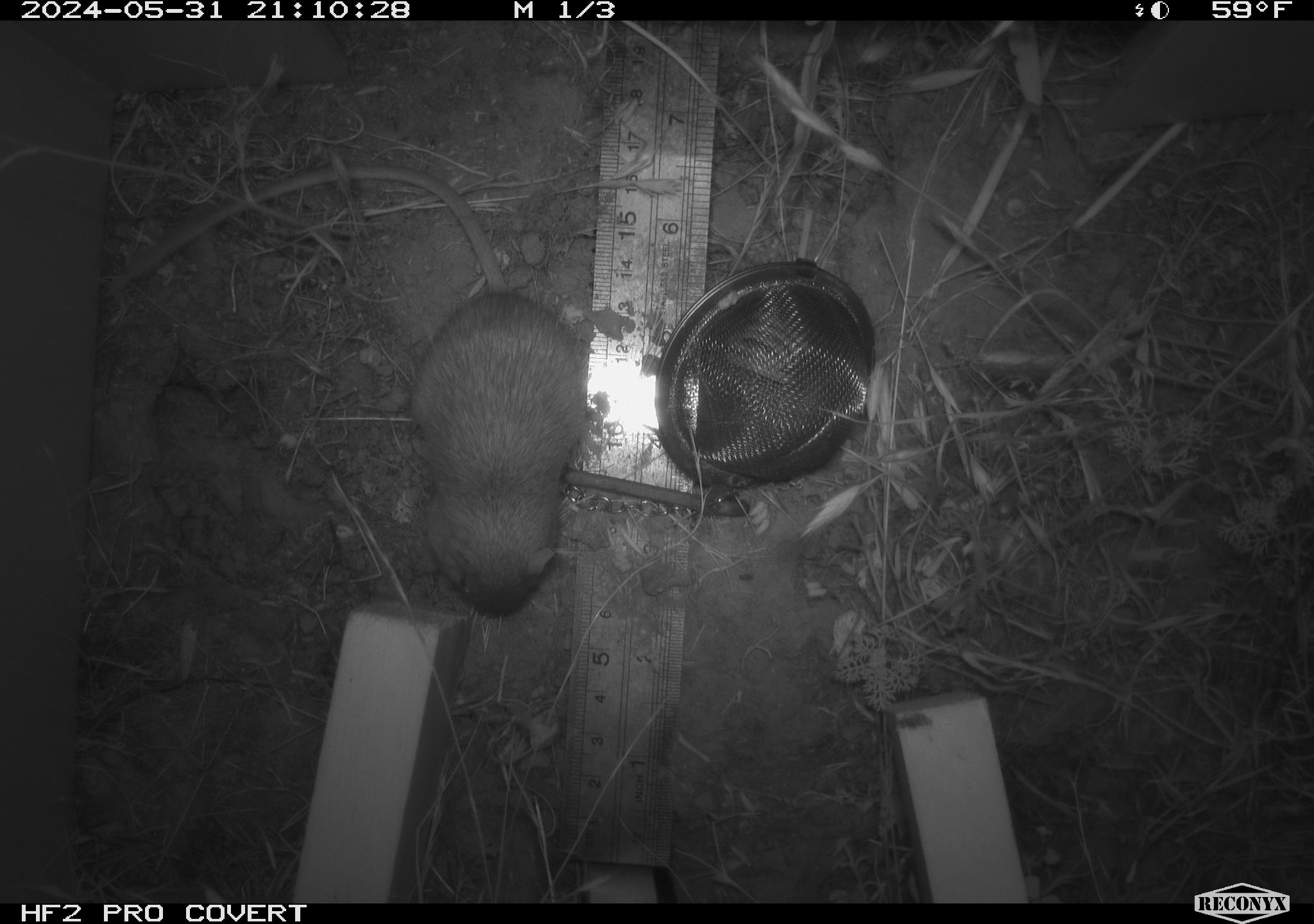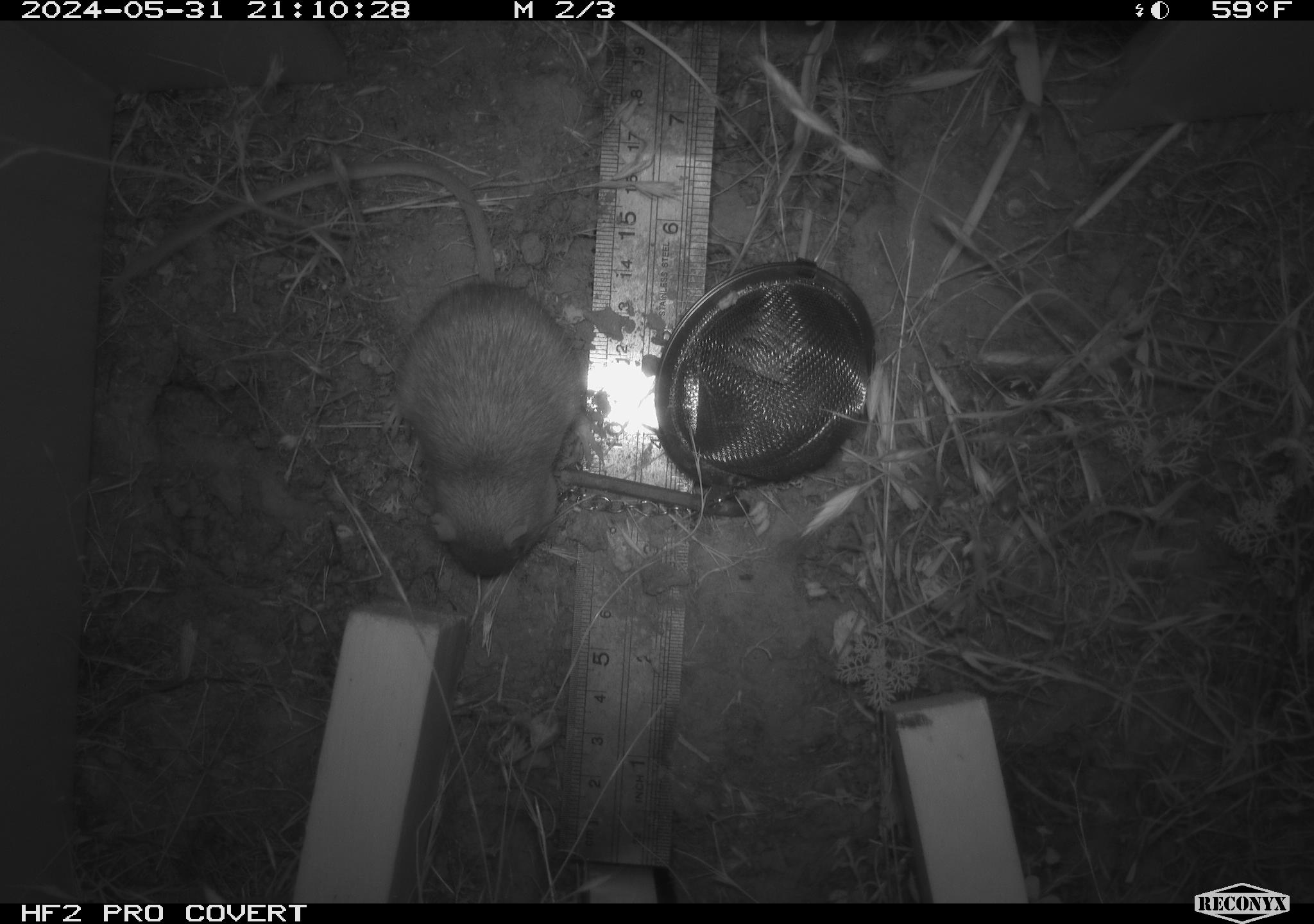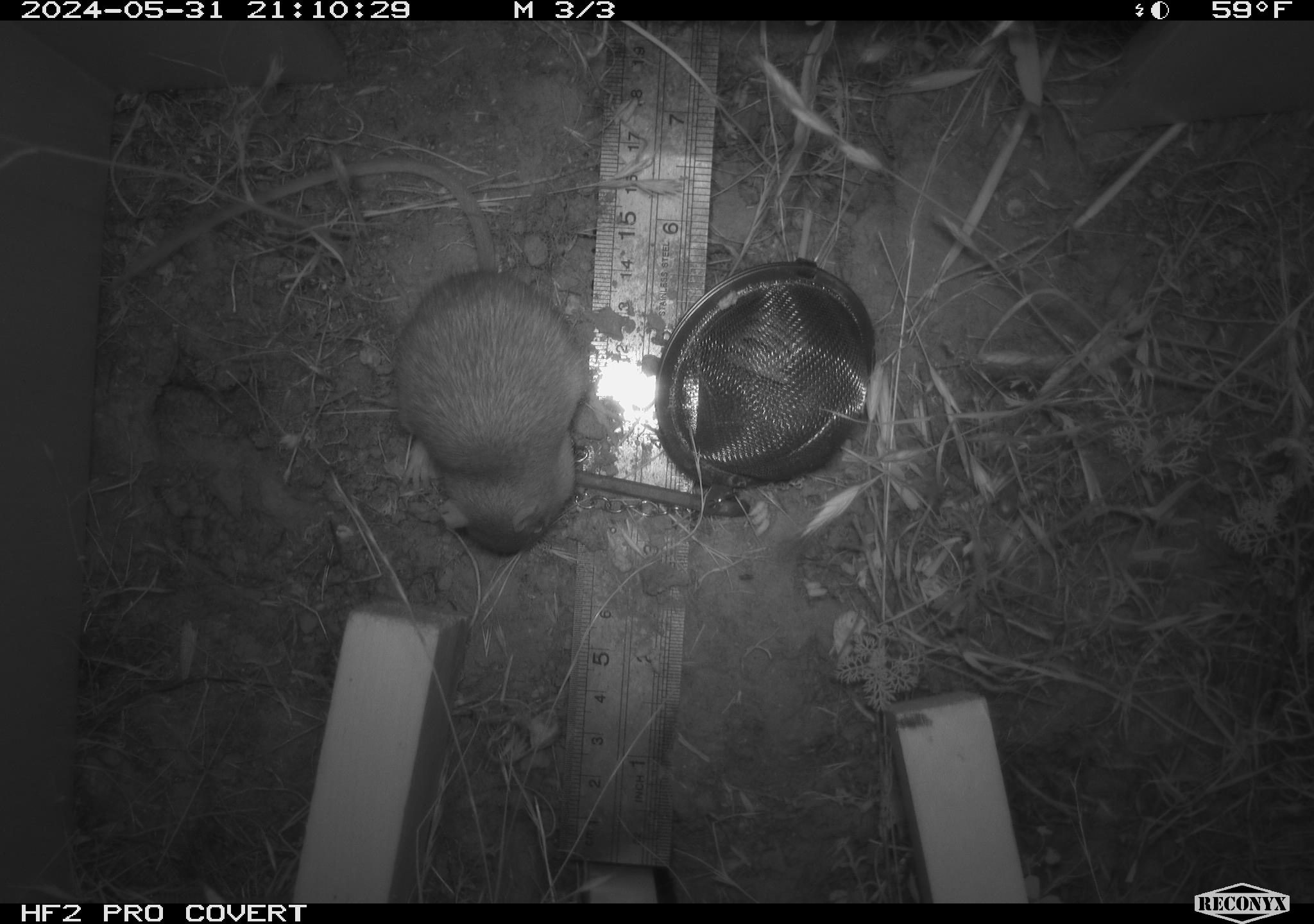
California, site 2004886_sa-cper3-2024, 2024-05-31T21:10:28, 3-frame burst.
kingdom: Animalia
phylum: Chordata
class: Mammalia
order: Rodentia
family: Heteromyidae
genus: Dipodomys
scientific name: Dipodomys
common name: kangaroo rats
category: dipodomys species